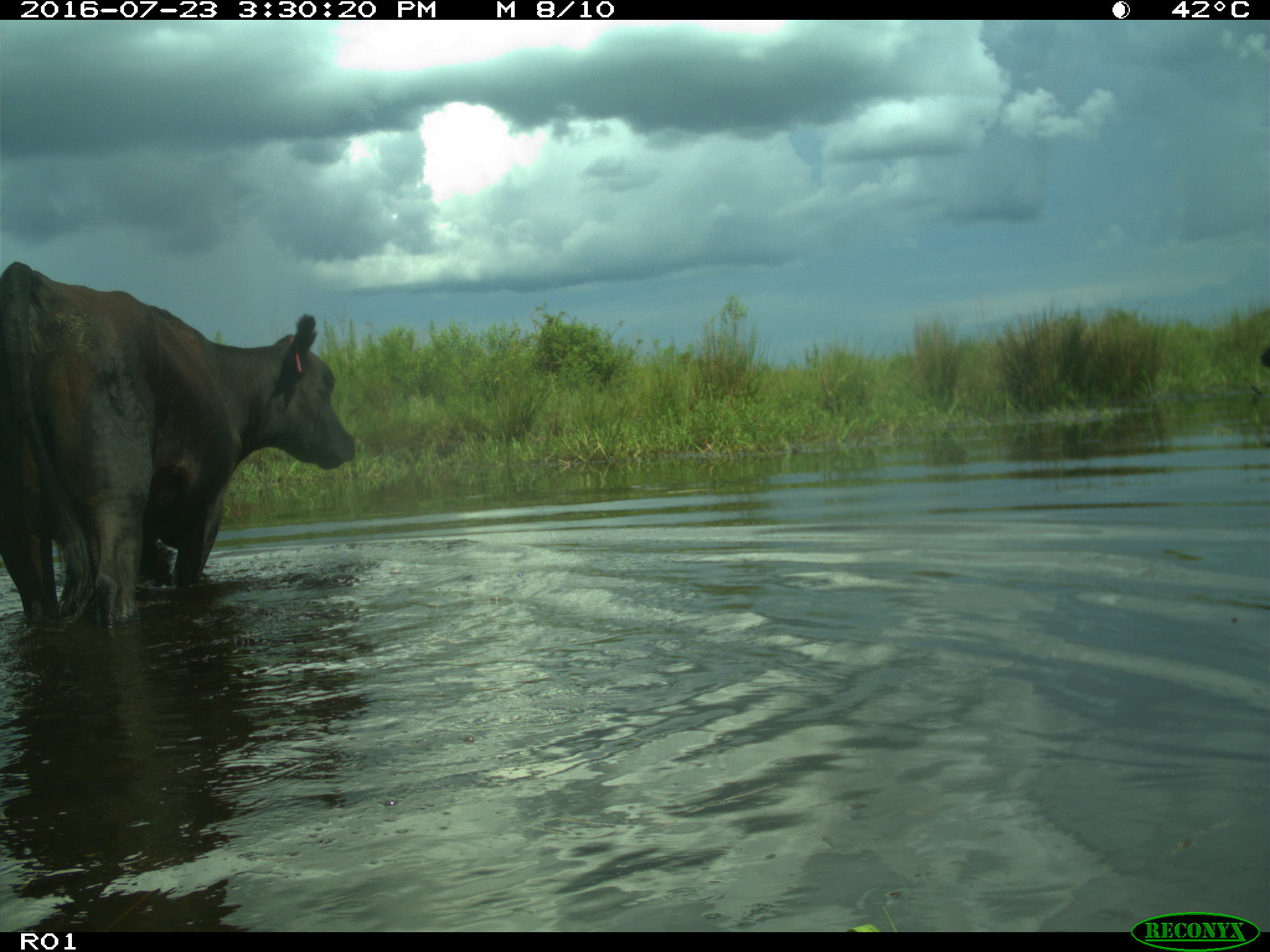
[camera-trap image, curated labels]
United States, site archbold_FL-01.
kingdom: Animalia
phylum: Chordata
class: Mammalia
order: Artiodactyla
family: Bovidae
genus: Bos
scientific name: Bos taurus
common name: domestic cow